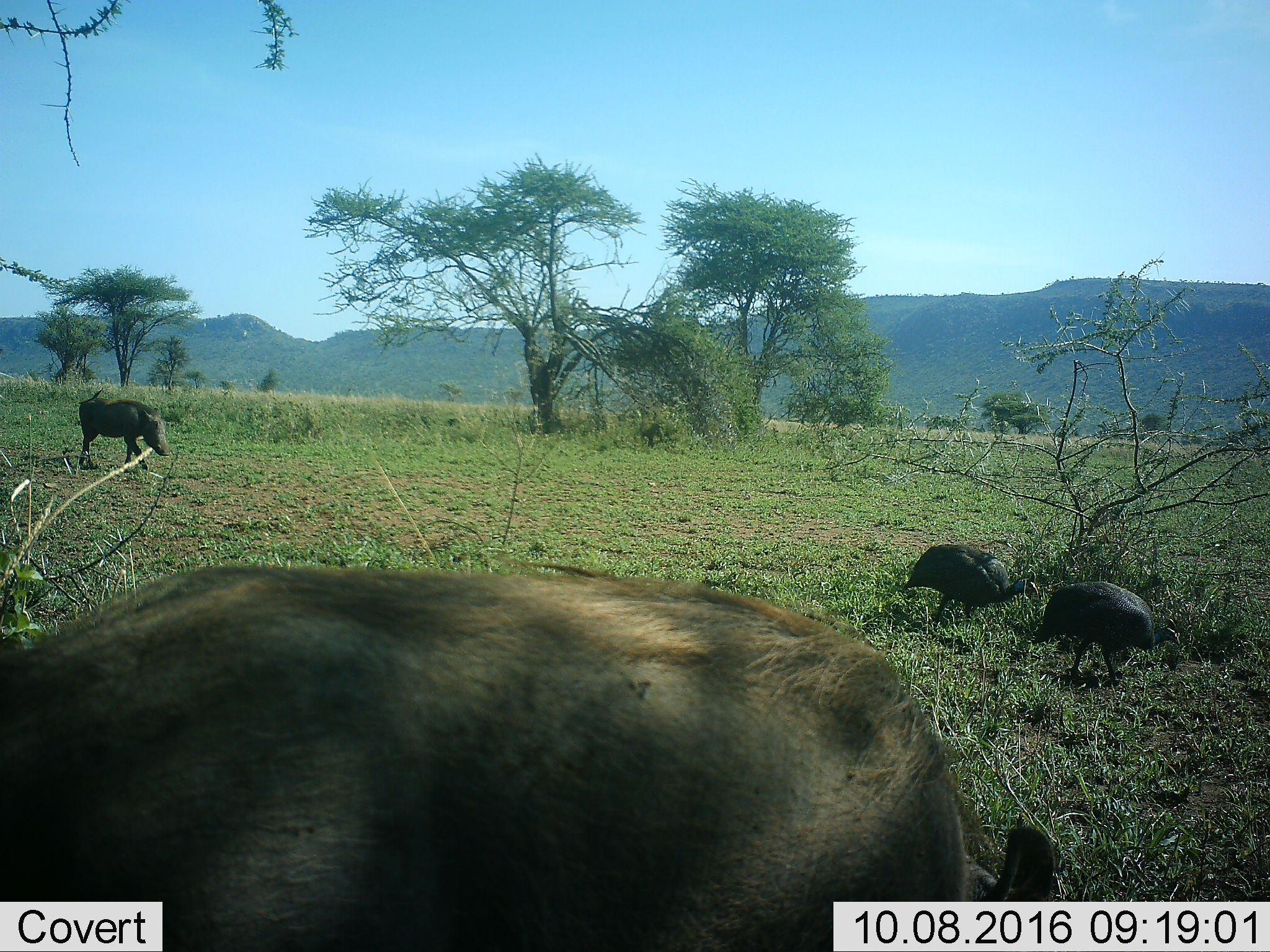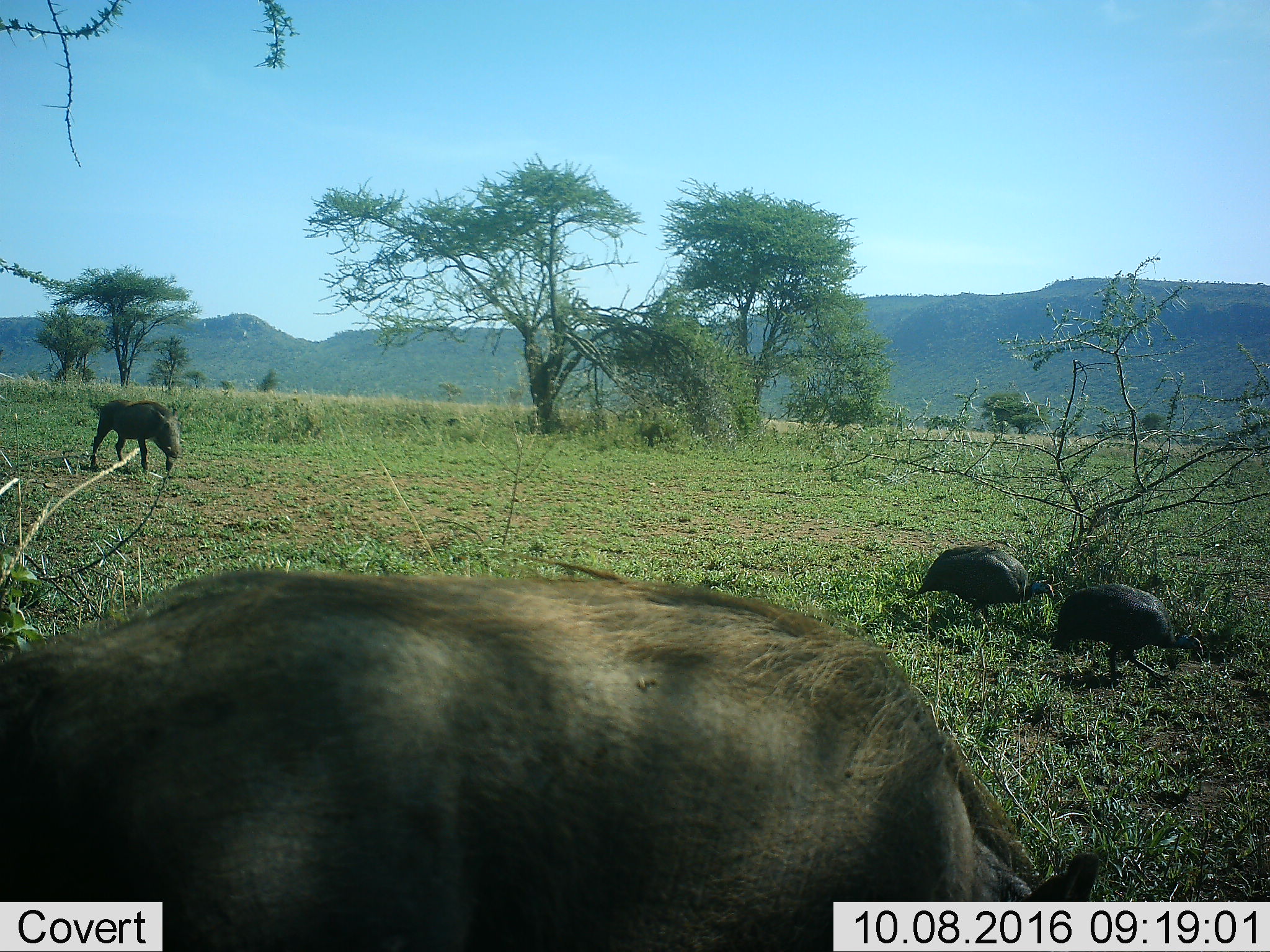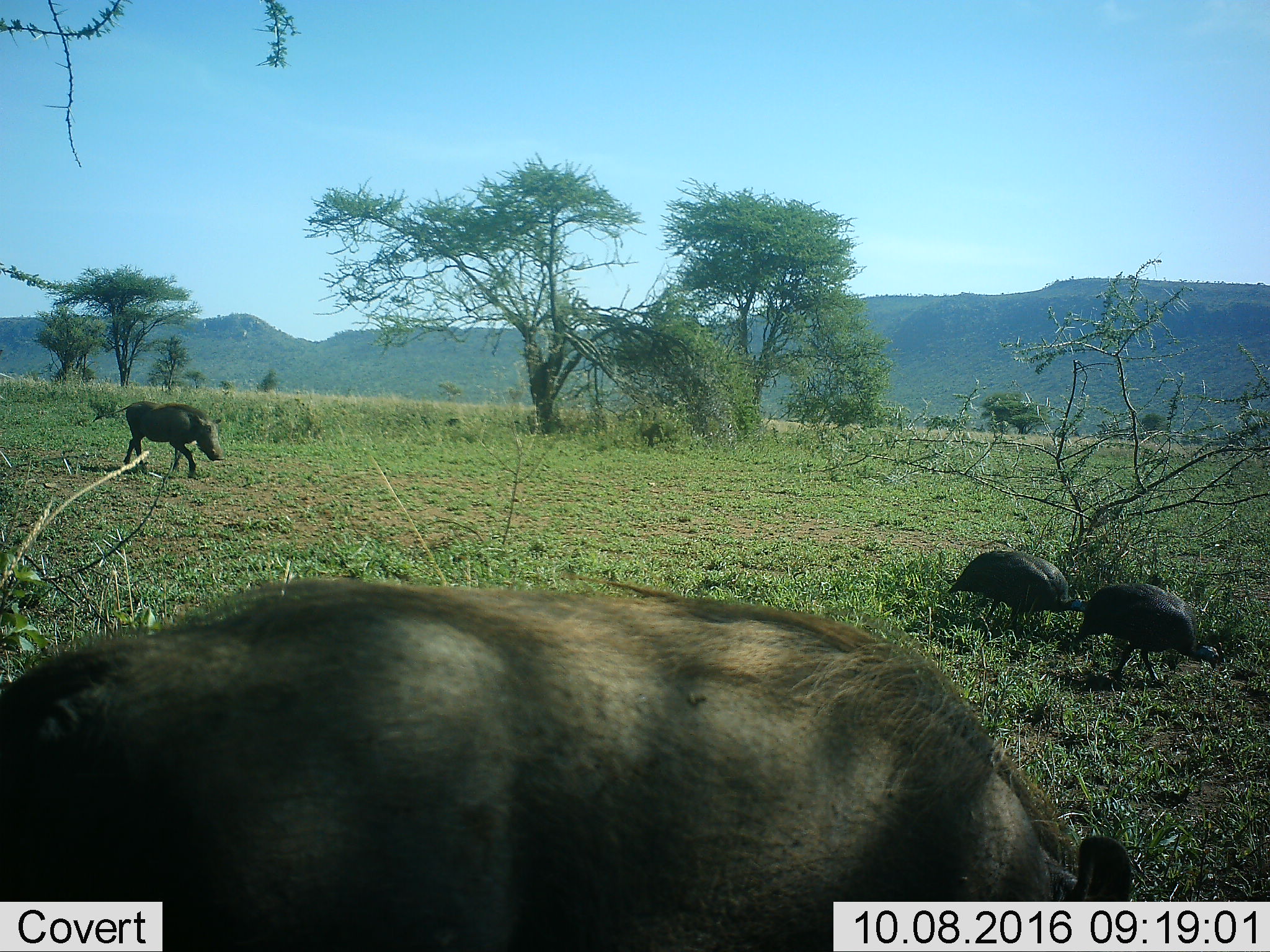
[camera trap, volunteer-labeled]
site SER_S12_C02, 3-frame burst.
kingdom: Animalia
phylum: Chordata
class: Aves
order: Galliformes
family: Numididae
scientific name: Numididae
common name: guineafowl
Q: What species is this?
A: Guineafowl (Numididae).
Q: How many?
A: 2.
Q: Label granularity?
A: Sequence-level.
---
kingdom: Animalia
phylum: Chordata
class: Mammalia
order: Artiodactyla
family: Suidae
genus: Phacochoerus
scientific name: Phacochoerus africanus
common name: warthog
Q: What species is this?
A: Warthog (Phacochoerus africanus).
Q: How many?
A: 2.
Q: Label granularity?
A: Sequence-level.